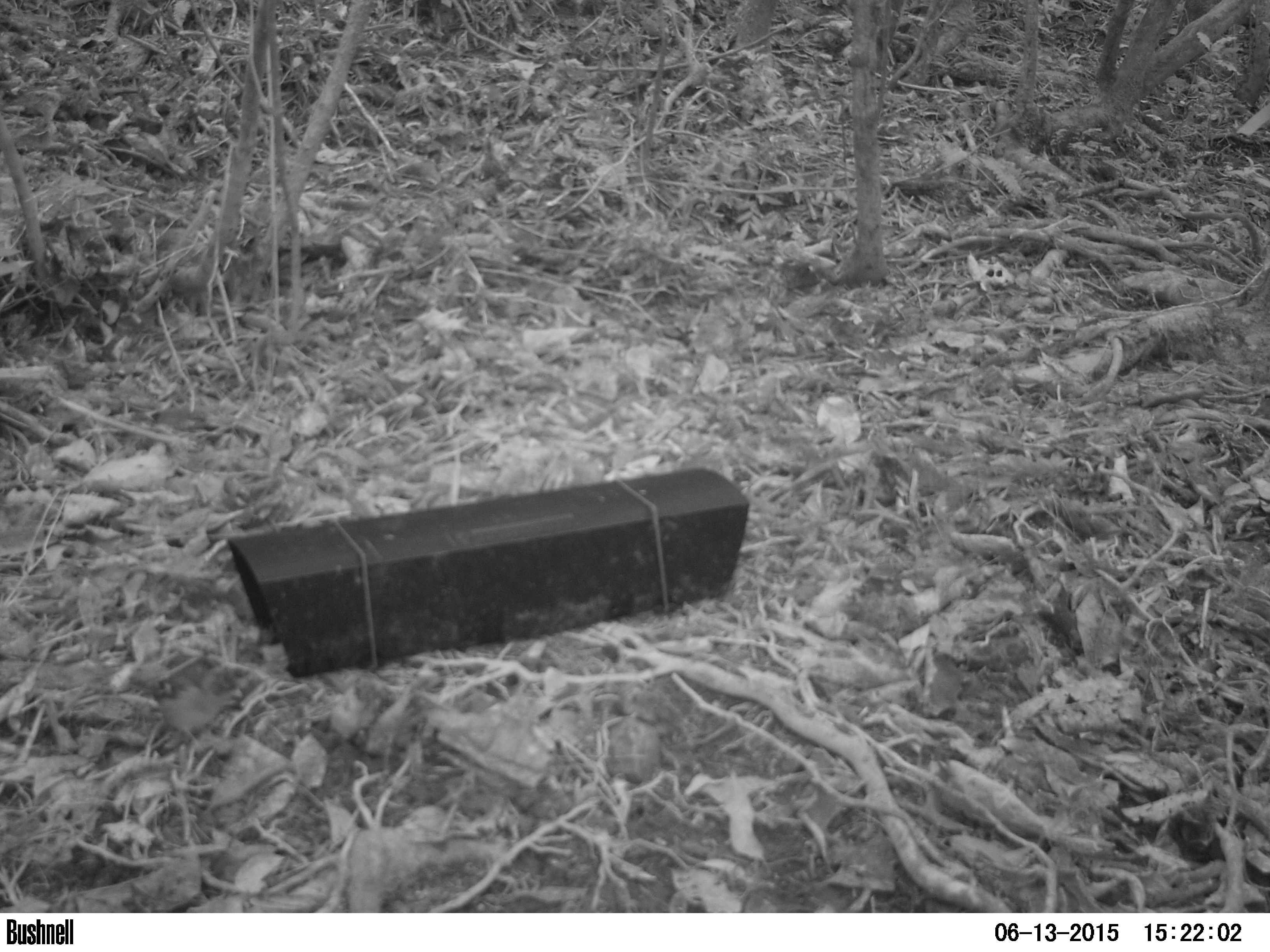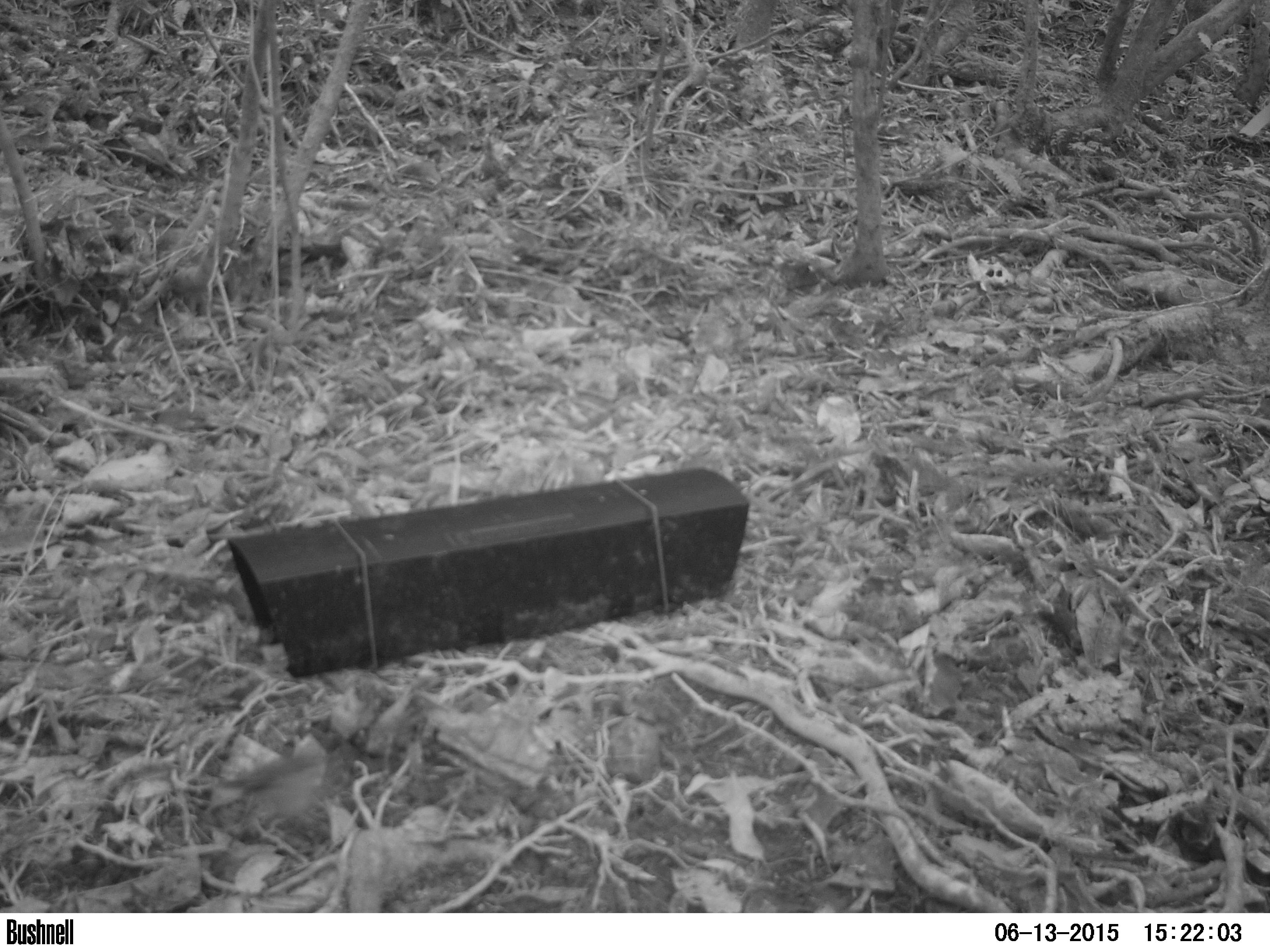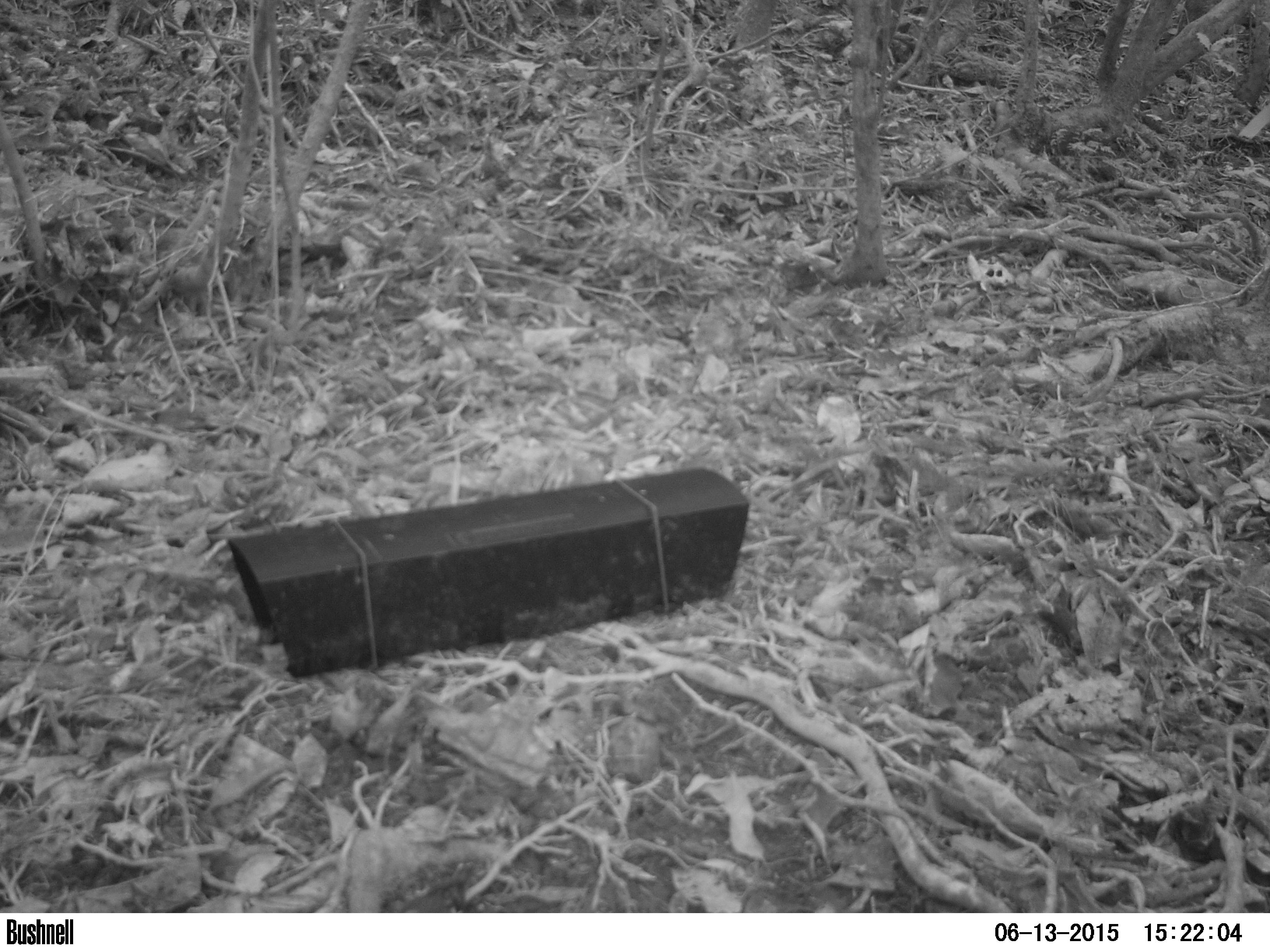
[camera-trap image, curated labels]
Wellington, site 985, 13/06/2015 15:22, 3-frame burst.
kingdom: Animalia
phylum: Chordata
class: Aves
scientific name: Aves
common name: bird